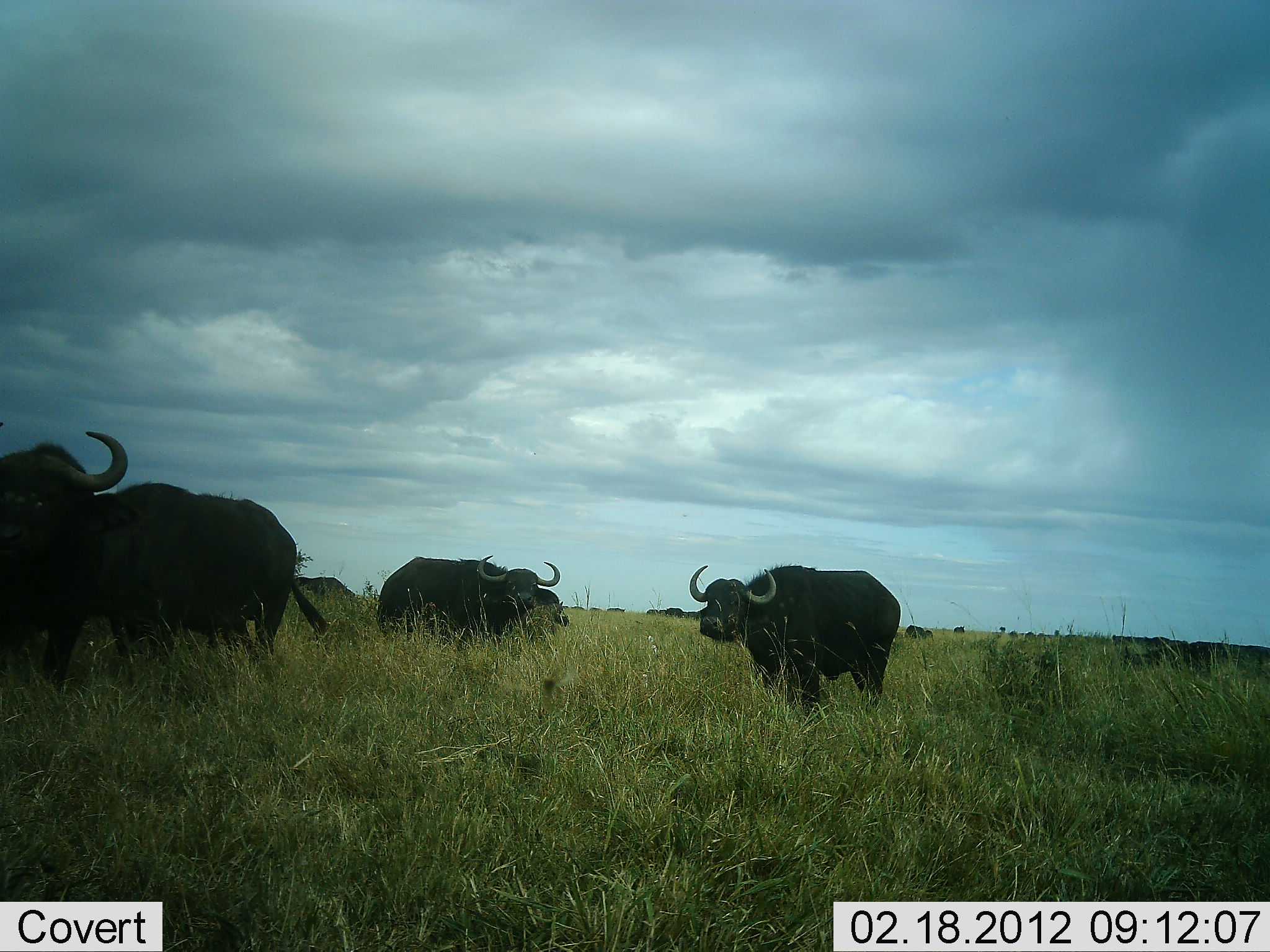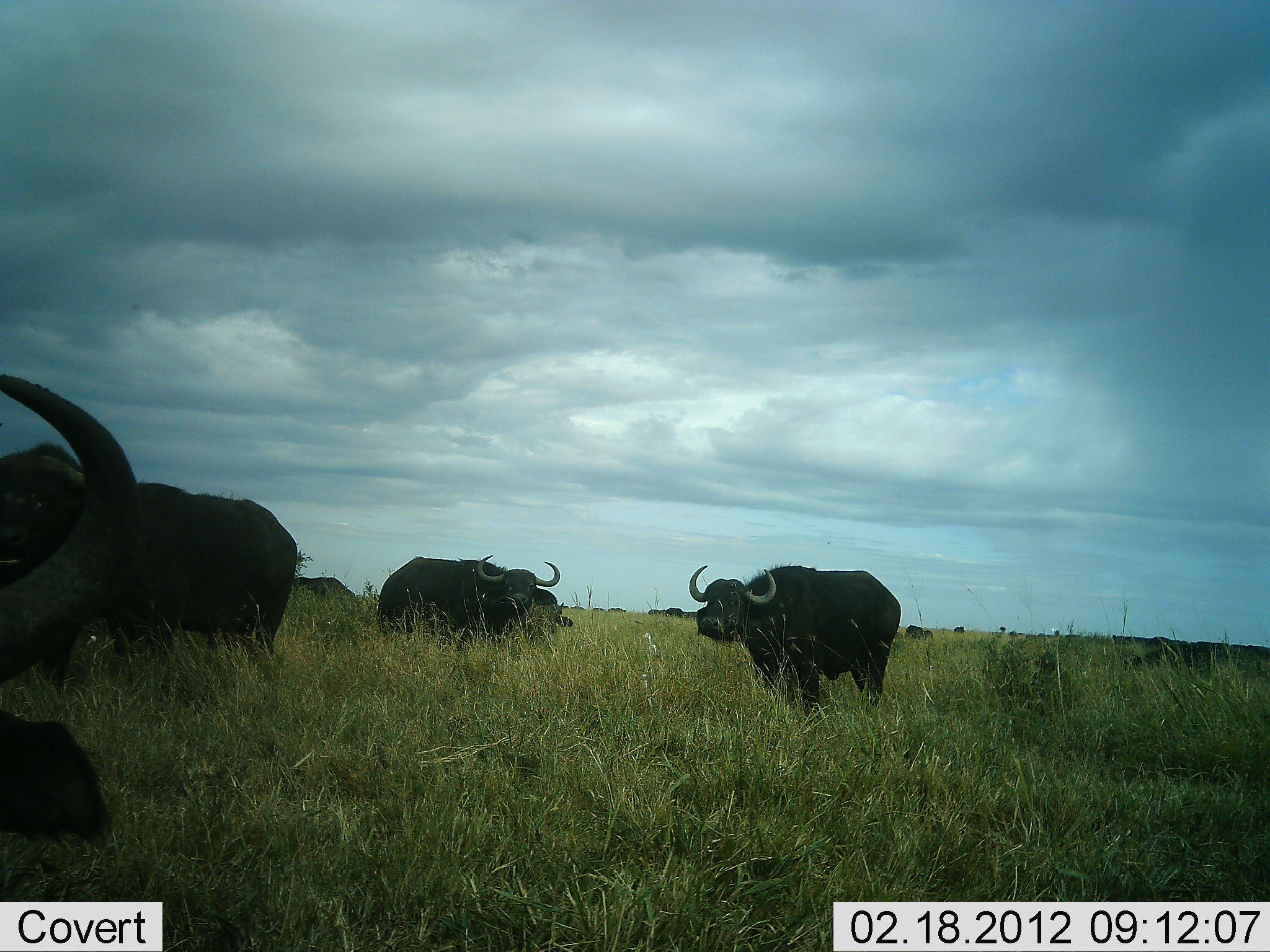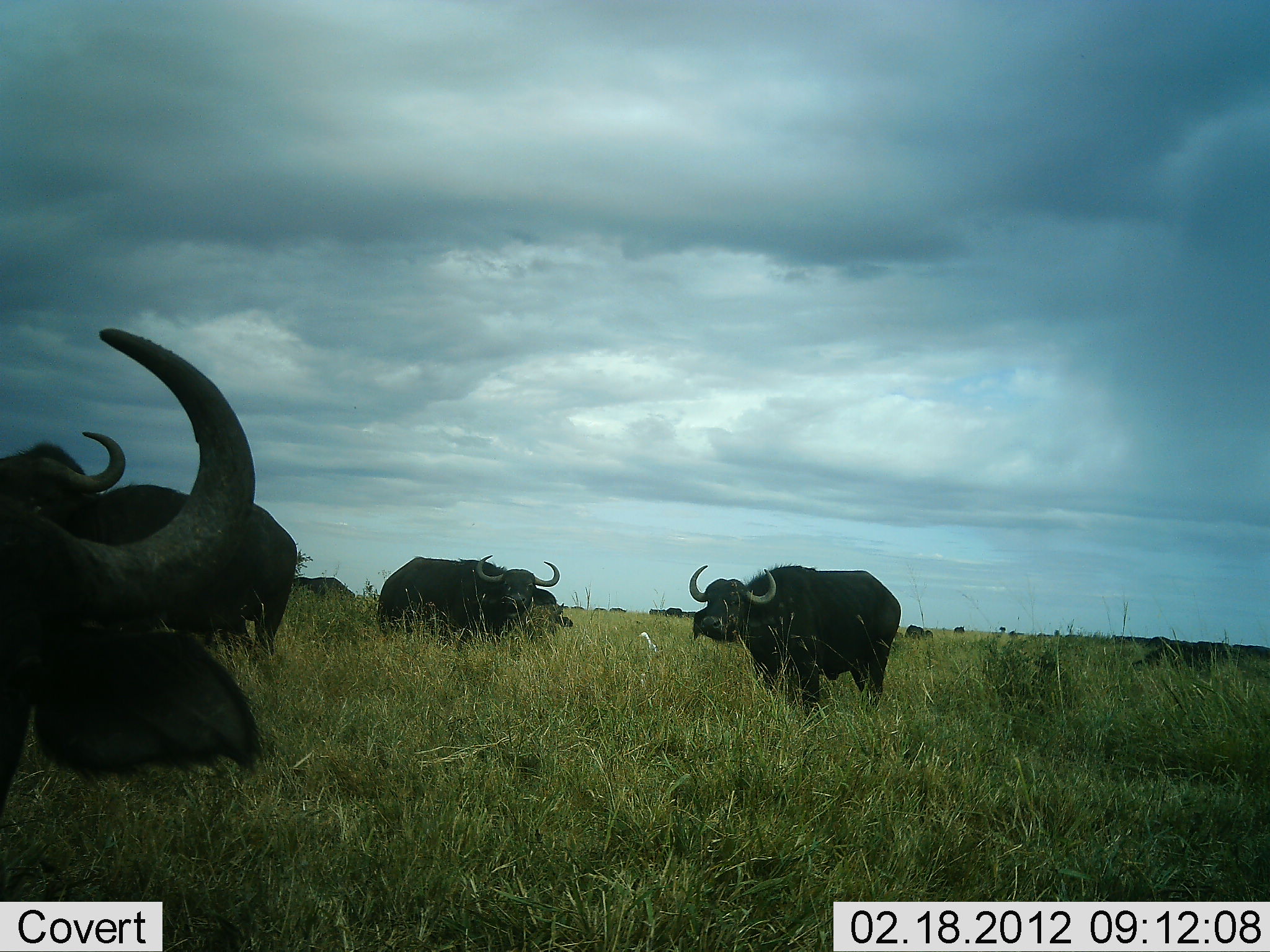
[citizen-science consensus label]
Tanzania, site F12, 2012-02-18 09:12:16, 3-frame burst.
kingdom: Animalia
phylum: Chordata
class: Mammalia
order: Artiodactyla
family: Bovidae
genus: Syncerus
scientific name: Syncerus caffer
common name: cape buffalo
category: buffalo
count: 6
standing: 88%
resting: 29%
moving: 12%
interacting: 0%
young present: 0%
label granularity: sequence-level